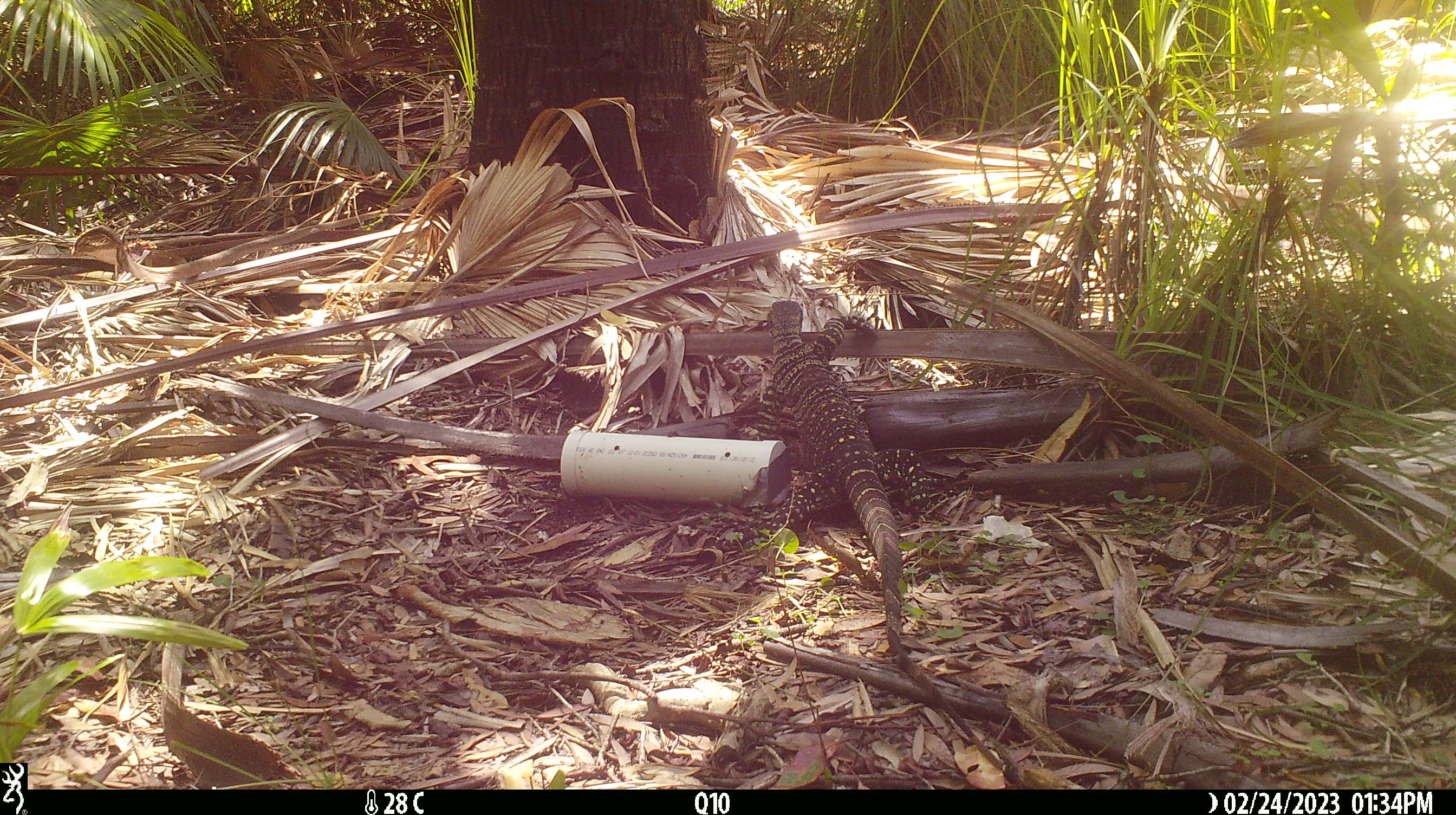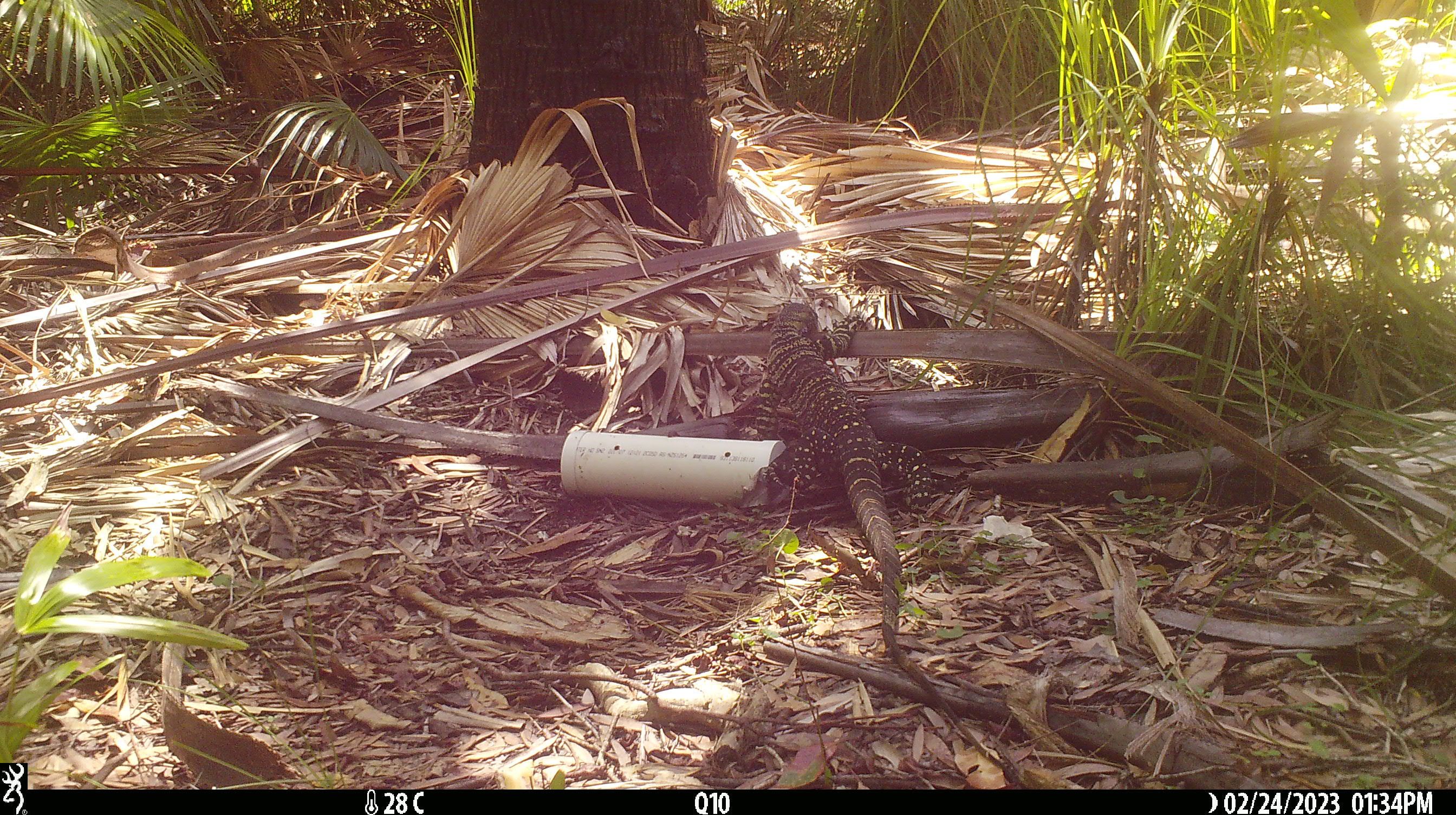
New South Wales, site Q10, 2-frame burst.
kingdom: Animalia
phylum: Chordata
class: Reptilia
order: Squamata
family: Varanidae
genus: Varanus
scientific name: Varanus varius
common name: lace monitor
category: goanna